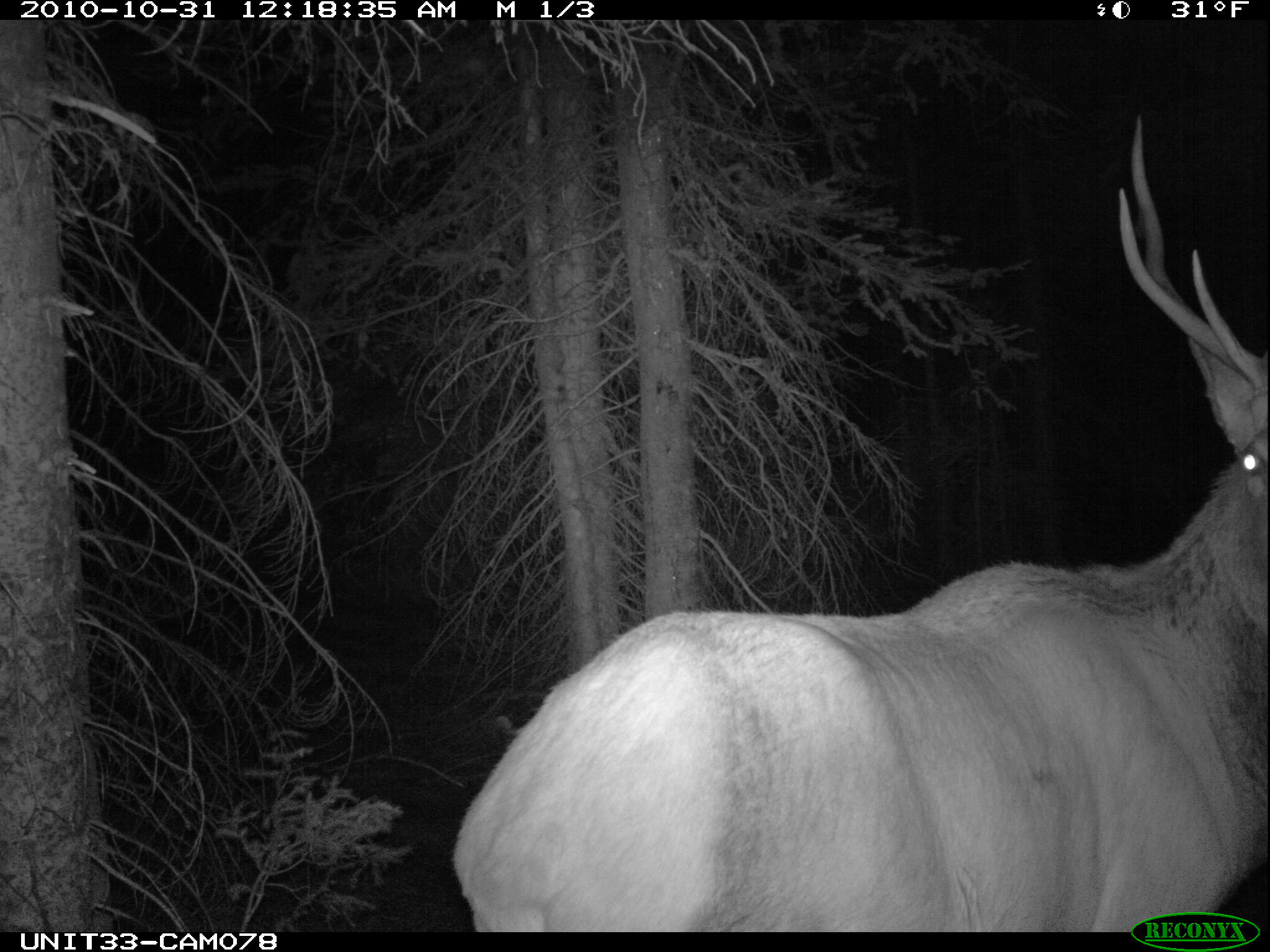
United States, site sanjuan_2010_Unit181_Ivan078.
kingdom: Animalia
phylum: Chordata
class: Mammalia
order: Artiodactyla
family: Cervidae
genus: Cervus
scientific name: Cervus elaphus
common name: red deer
Cervus elaphus (red deer).